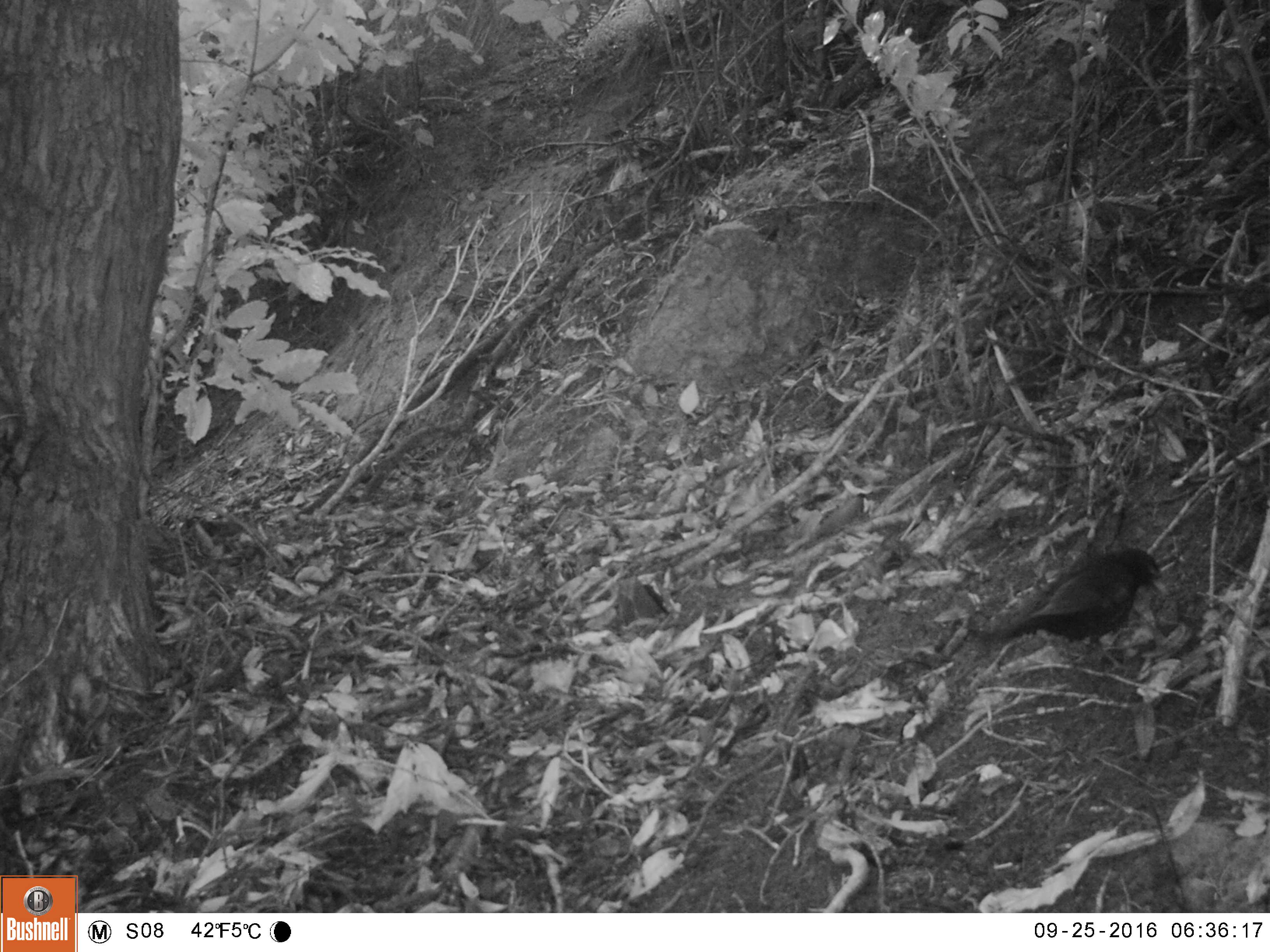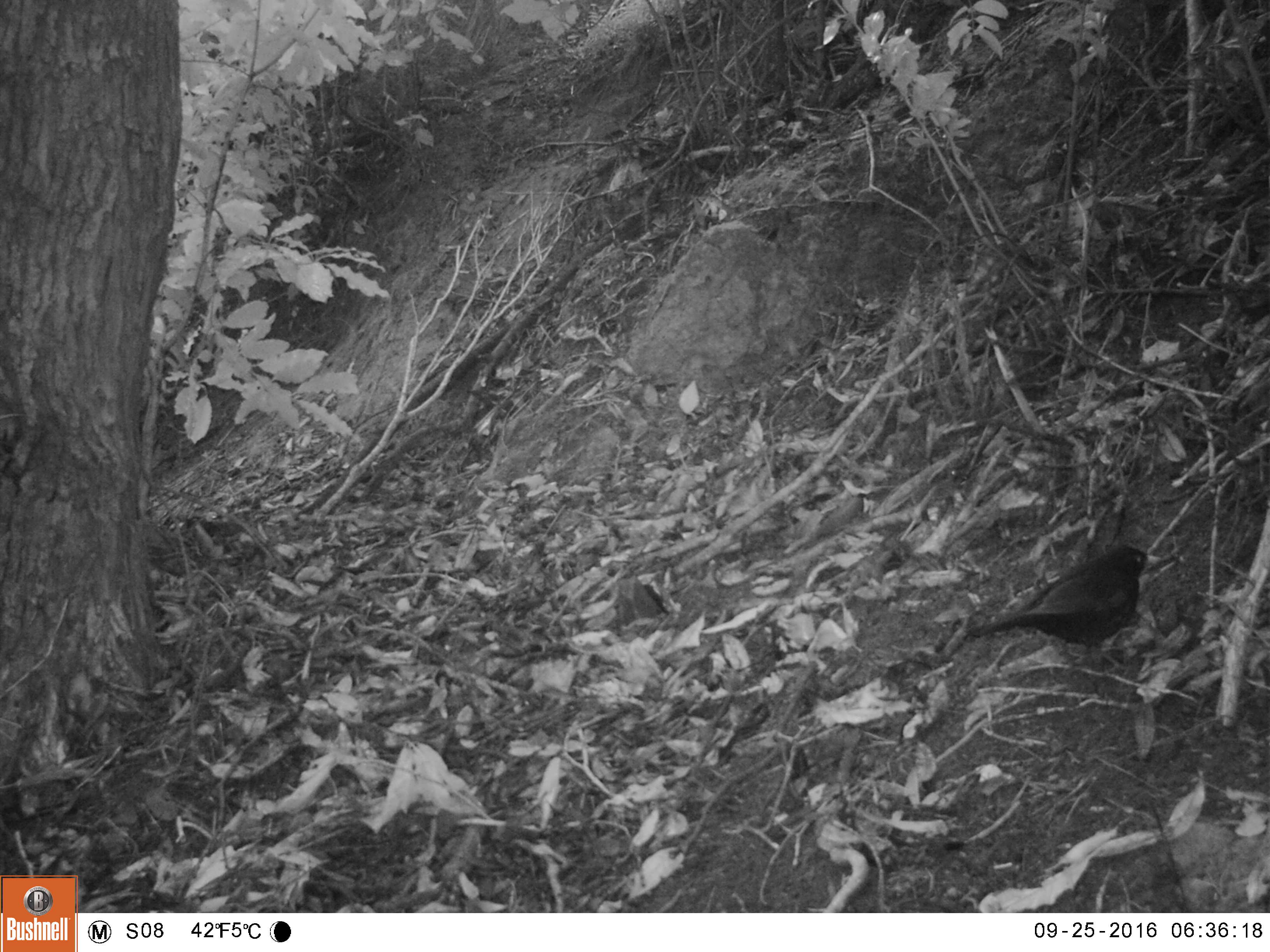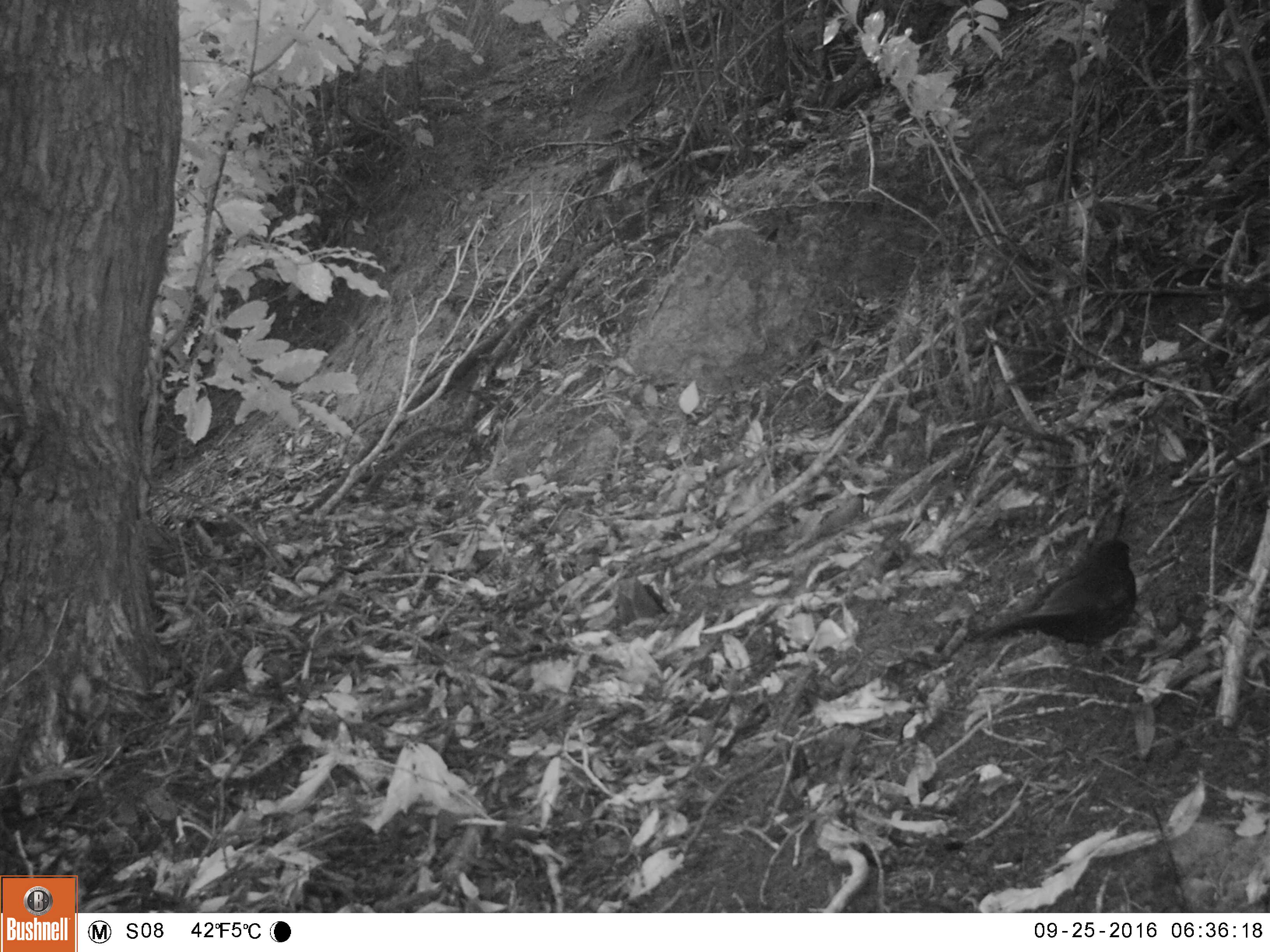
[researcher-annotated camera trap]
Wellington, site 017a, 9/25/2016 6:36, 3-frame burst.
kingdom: Animalia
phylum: Chordata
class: Aves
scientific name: Aves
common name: bird